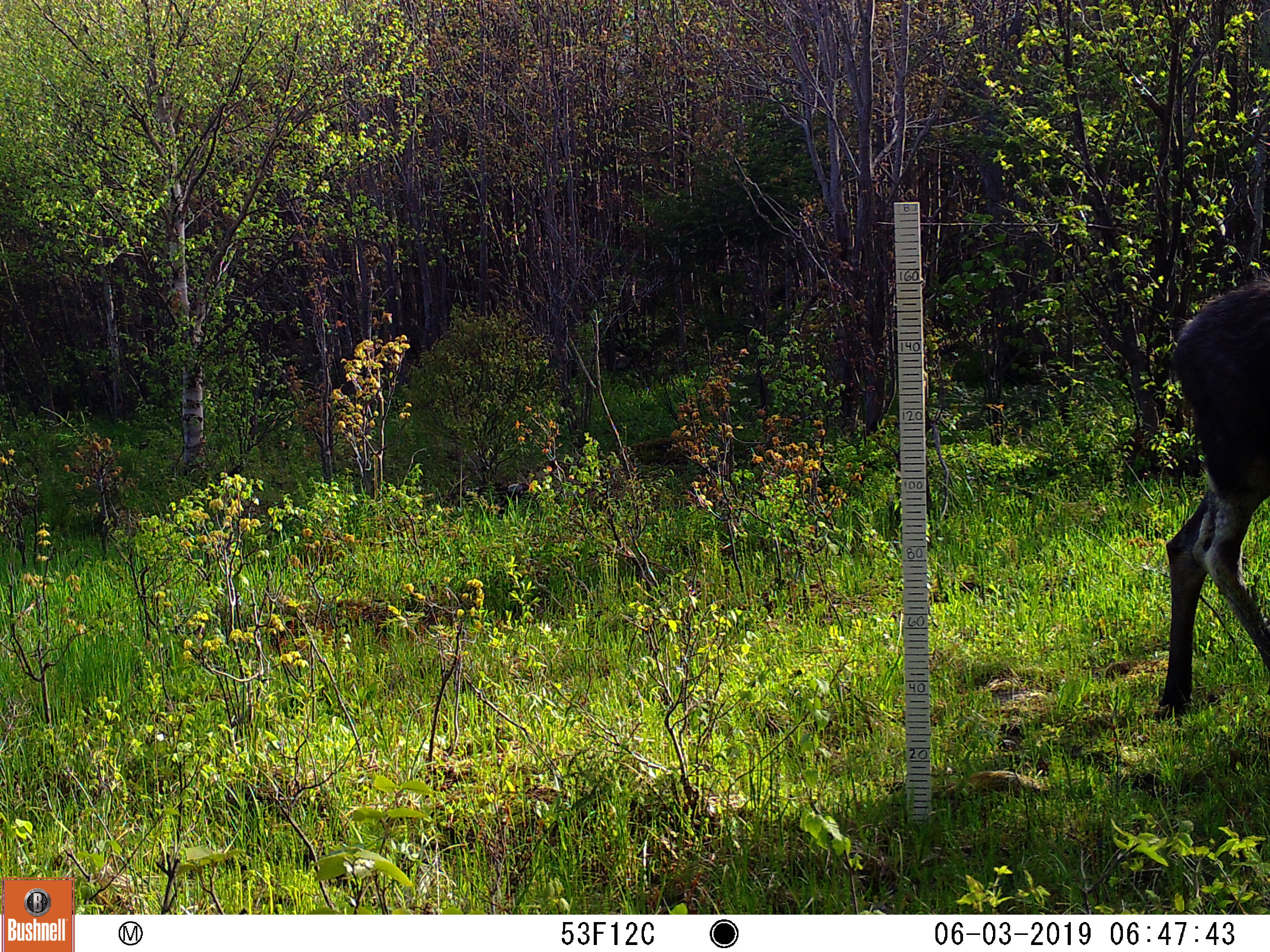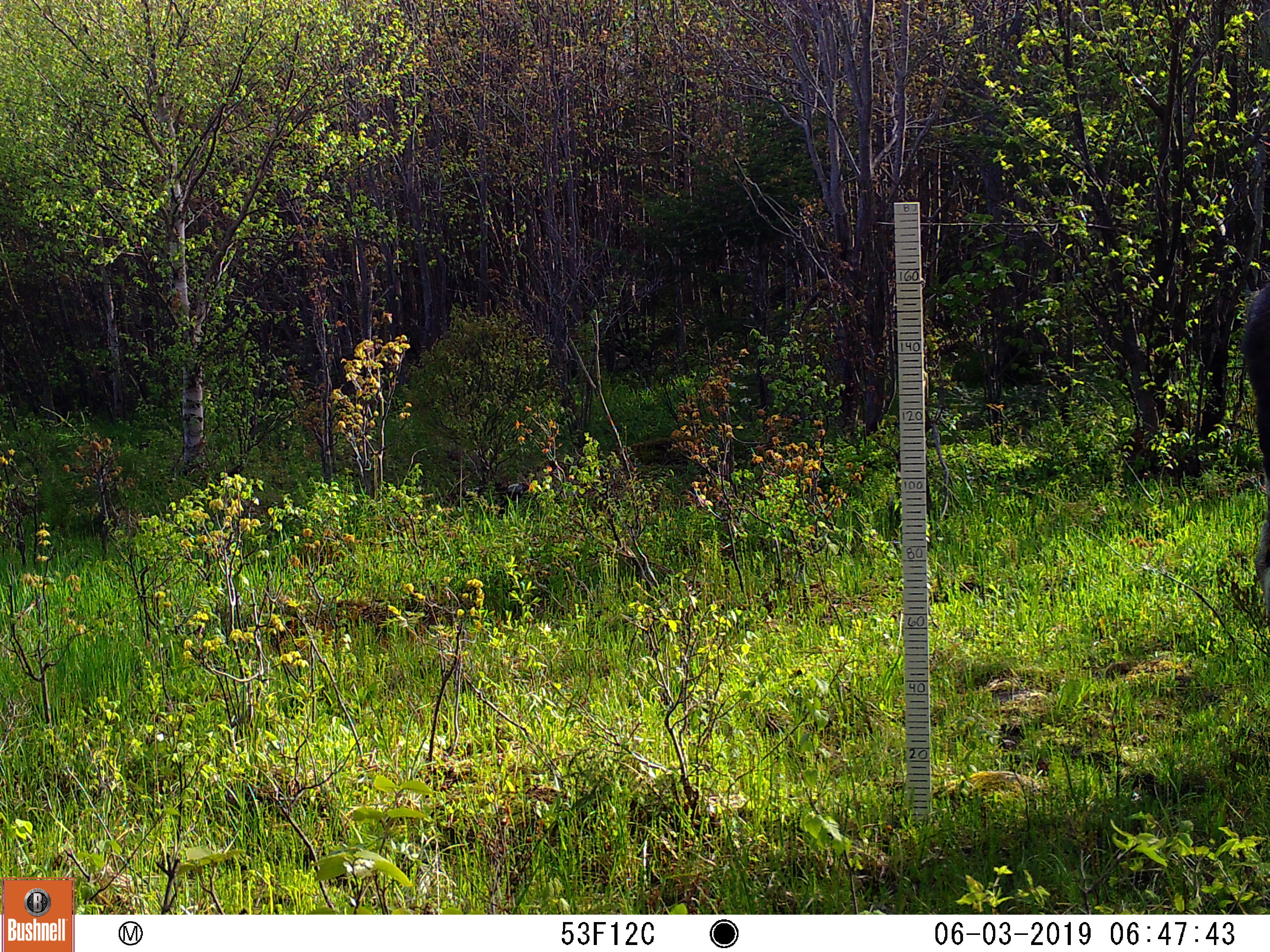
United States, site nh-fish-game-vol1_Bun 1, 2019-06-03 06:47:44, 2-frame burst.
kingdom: Animalia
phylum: Chordata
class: Mammalia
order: Artiodactyla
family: Cervidae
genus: Alces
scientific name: Alces alces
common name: moose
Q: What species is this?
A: Moose (Alces alces).